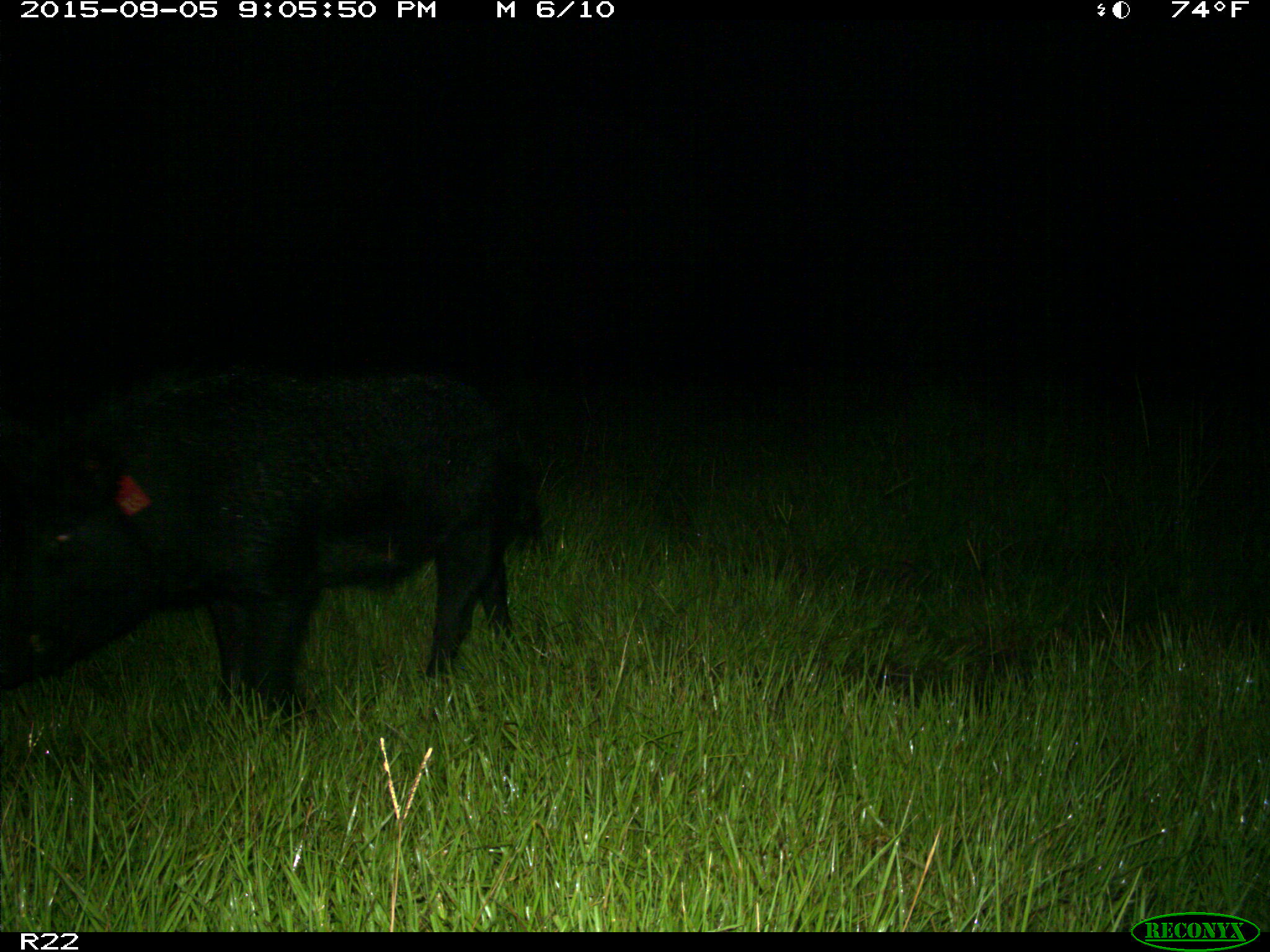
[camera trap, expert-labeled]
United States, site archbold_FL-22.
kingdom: Animalia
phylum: Chordata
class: Mammalia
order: Artiodactyla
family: Suidae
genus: Sus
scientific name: Sus scrofa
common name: wild boar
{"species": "Sus scrofa (wild boar)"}